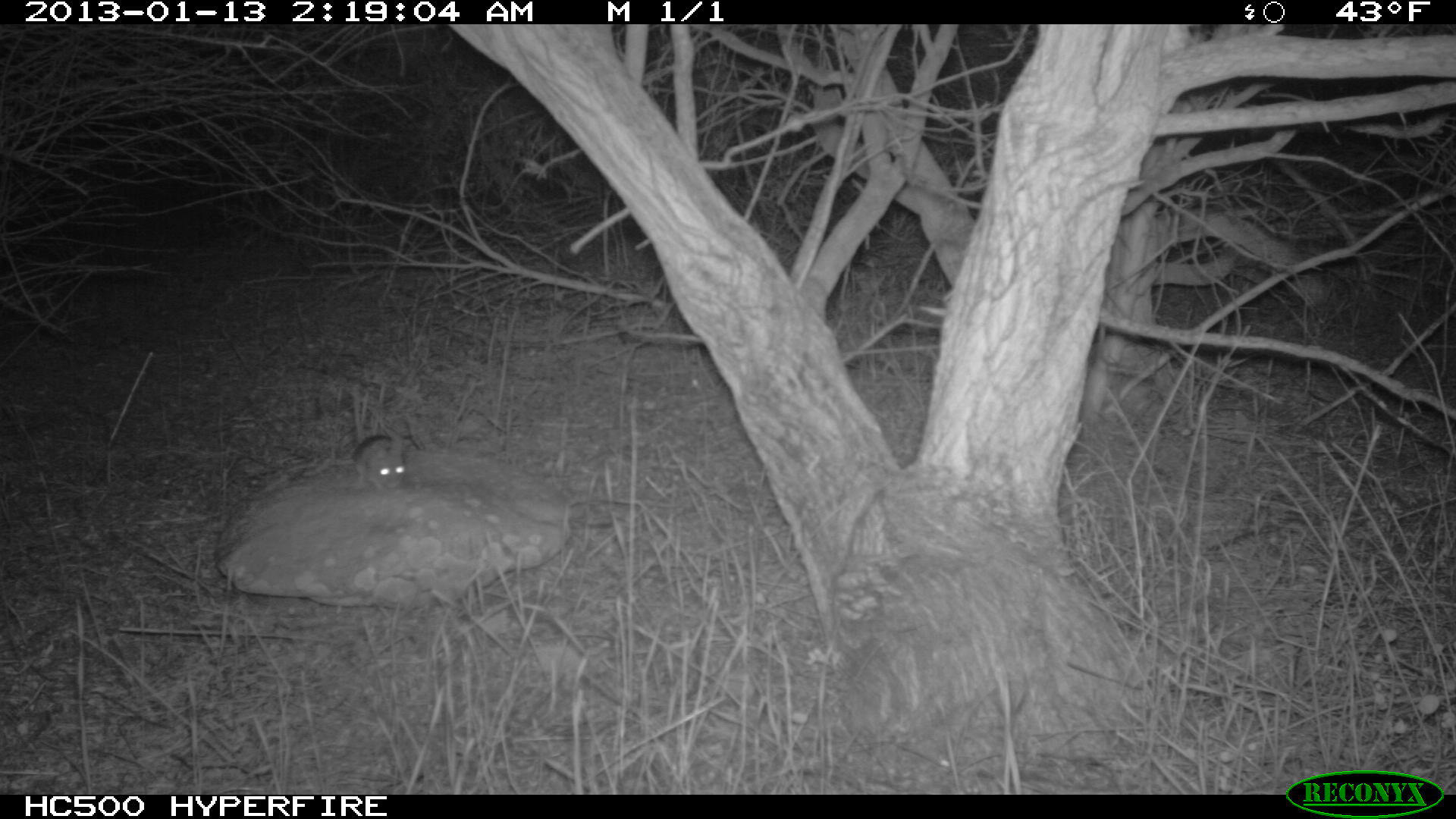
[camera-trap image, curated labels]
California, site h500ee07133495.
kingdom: Animalia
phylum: Chordata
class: Mammalia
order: Rodentia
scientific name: Rodentia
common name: rodent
Rodent (Rodentia).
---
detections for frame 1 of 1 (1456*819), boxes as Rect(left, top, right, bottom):
rodent: Rect(351, 434, 406, 490)